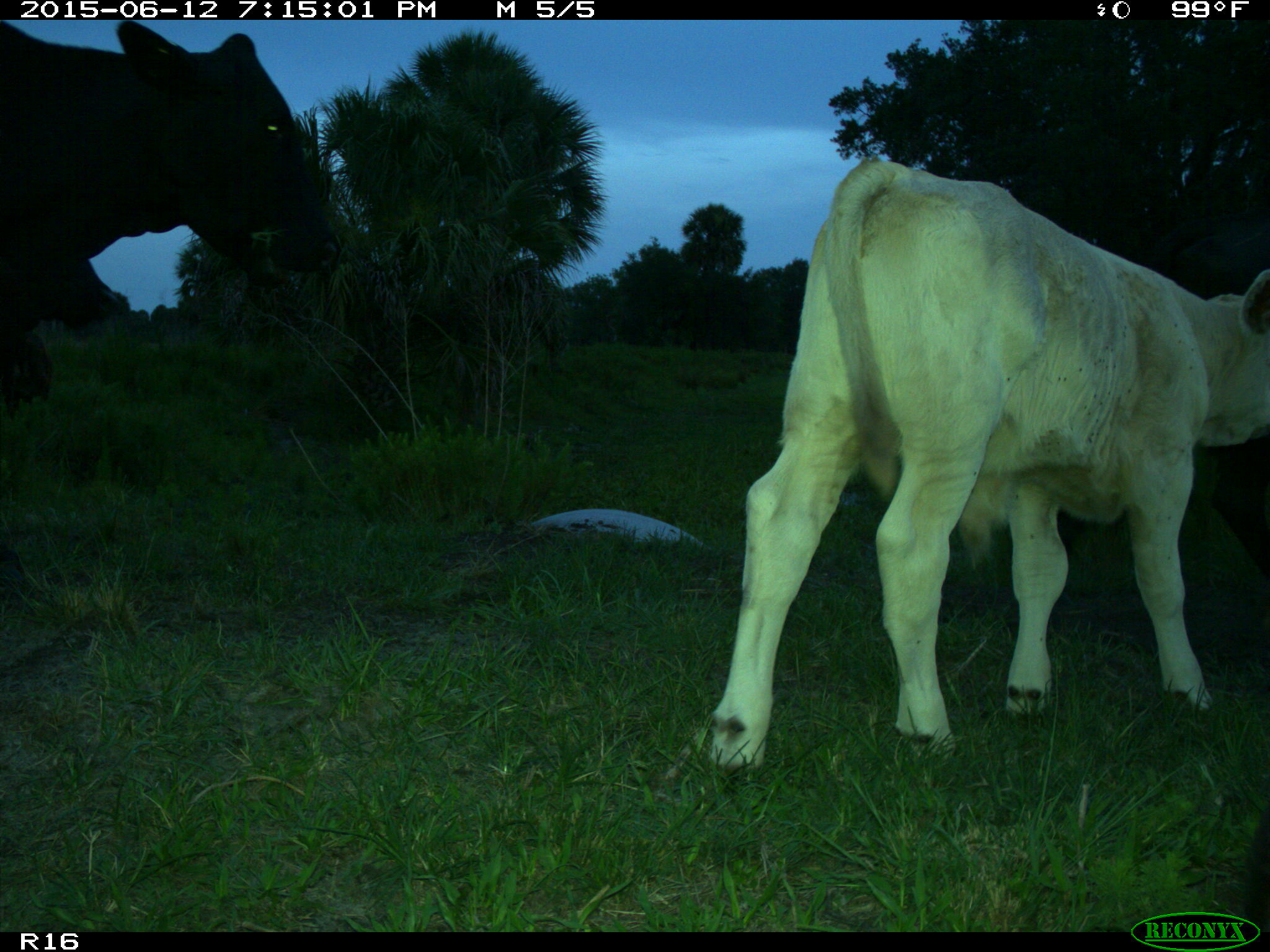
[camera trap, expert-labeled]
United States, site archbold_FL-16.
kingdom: Animalia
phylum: Chordata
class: Mammalia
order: Artiodactyla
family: Bovidae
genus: Bos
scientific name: Bos taurus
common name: domestic cow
Bos taurus (domestic cow).